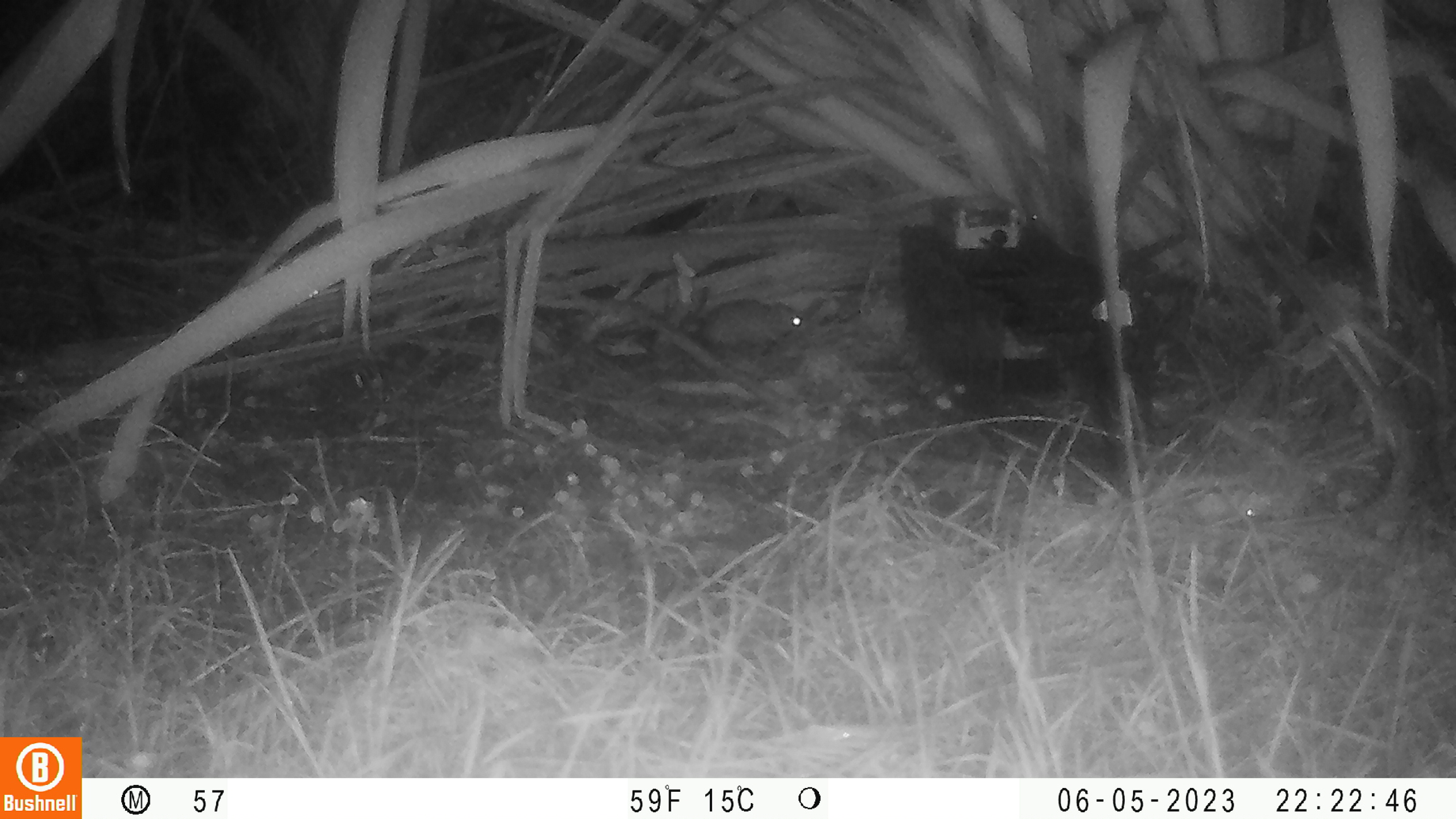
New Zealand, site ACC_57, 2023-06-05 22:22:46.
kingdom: Animalia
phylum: Chordata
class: Mammalia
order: Rodentia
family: Muridae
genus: Rattus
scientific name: Rattus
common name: rat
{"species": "rat (Rattus)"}